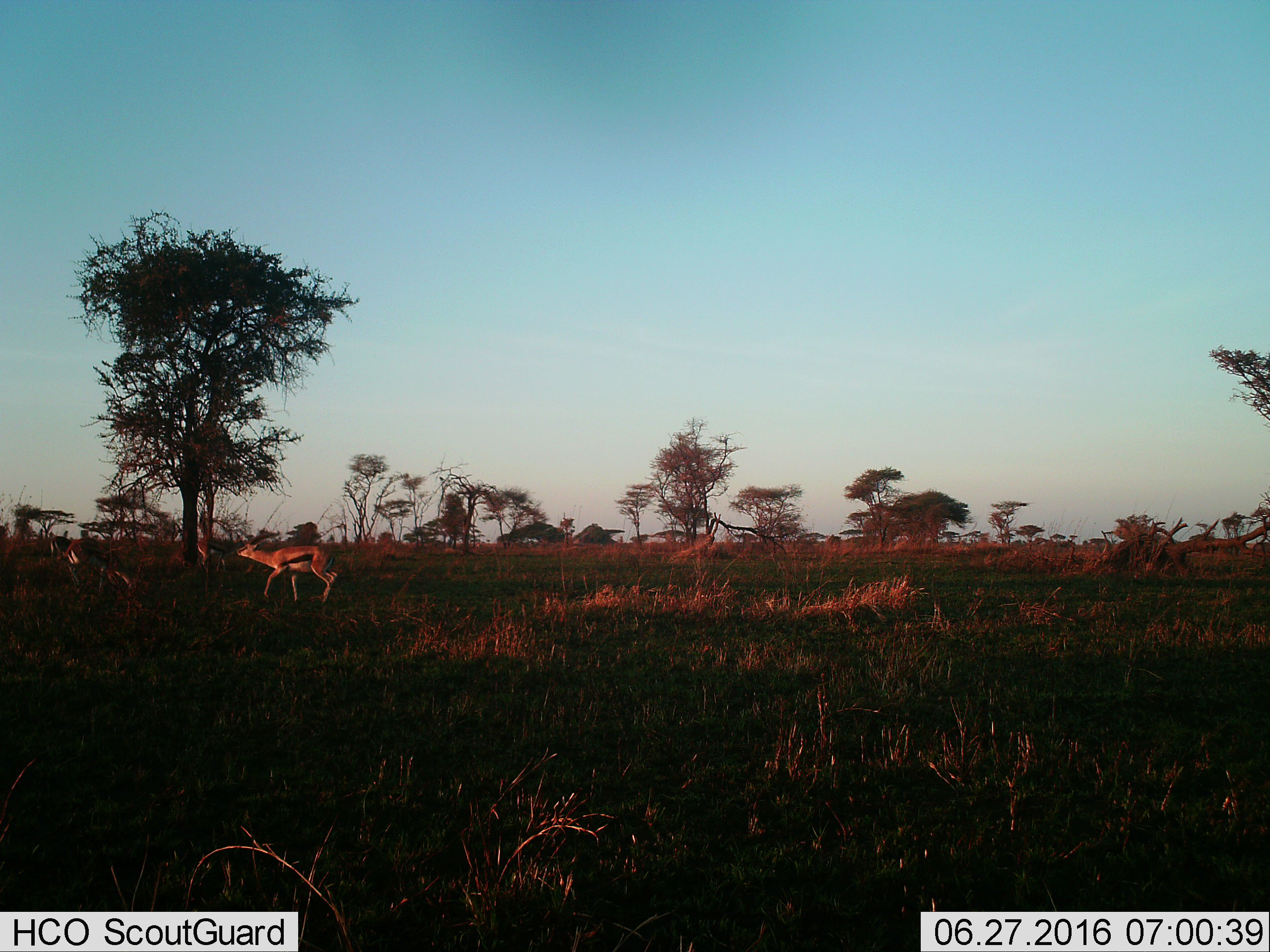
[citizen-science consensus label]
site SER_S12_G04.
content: unidentified animal